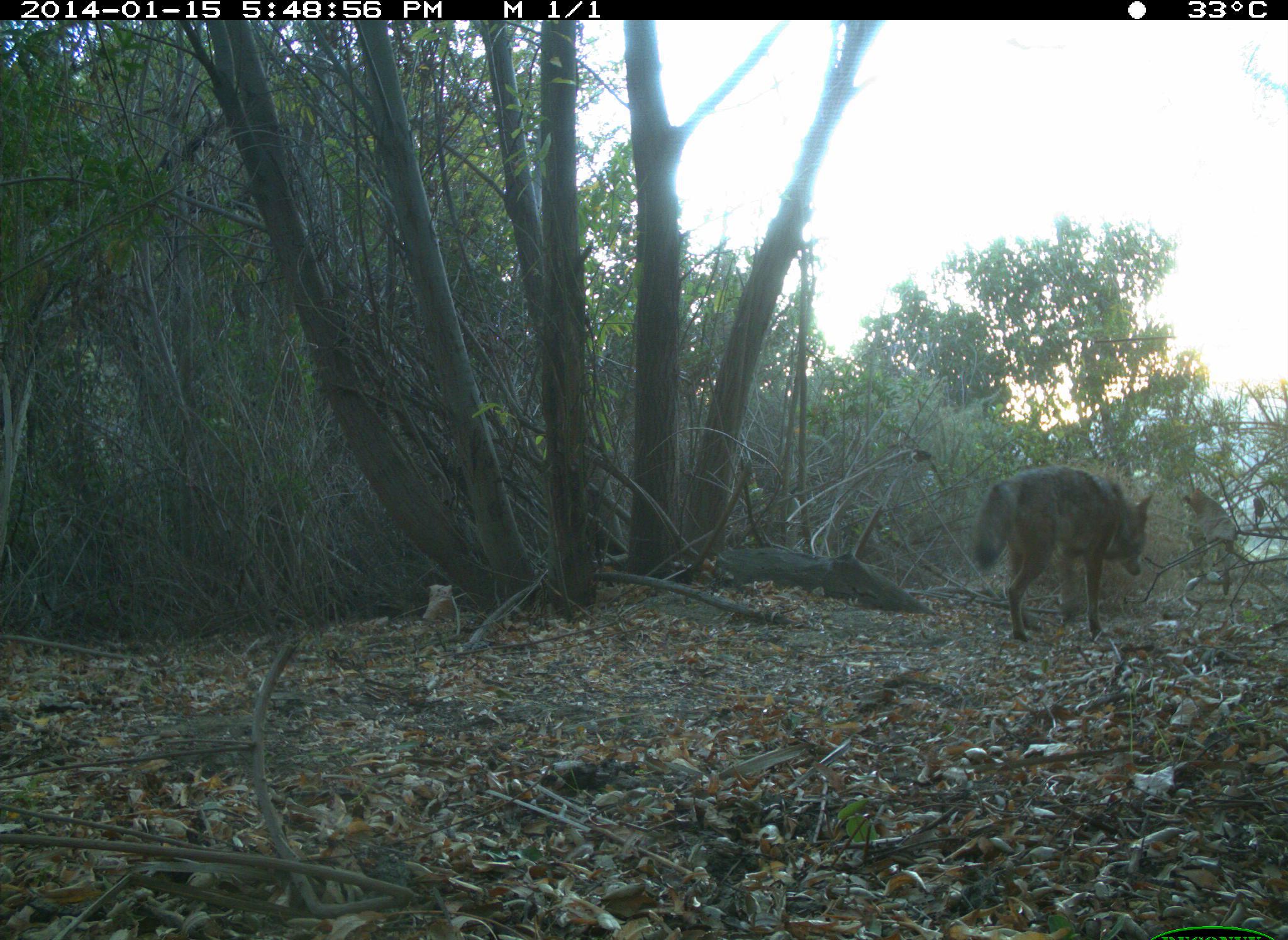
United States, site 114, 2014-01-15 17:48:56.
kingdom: Animalia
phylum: Chordata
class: Mammalia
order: Carnivora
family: Canidae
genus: Canis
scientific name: Canis latrans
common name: coyote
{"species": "coyote (Canis latrans)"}